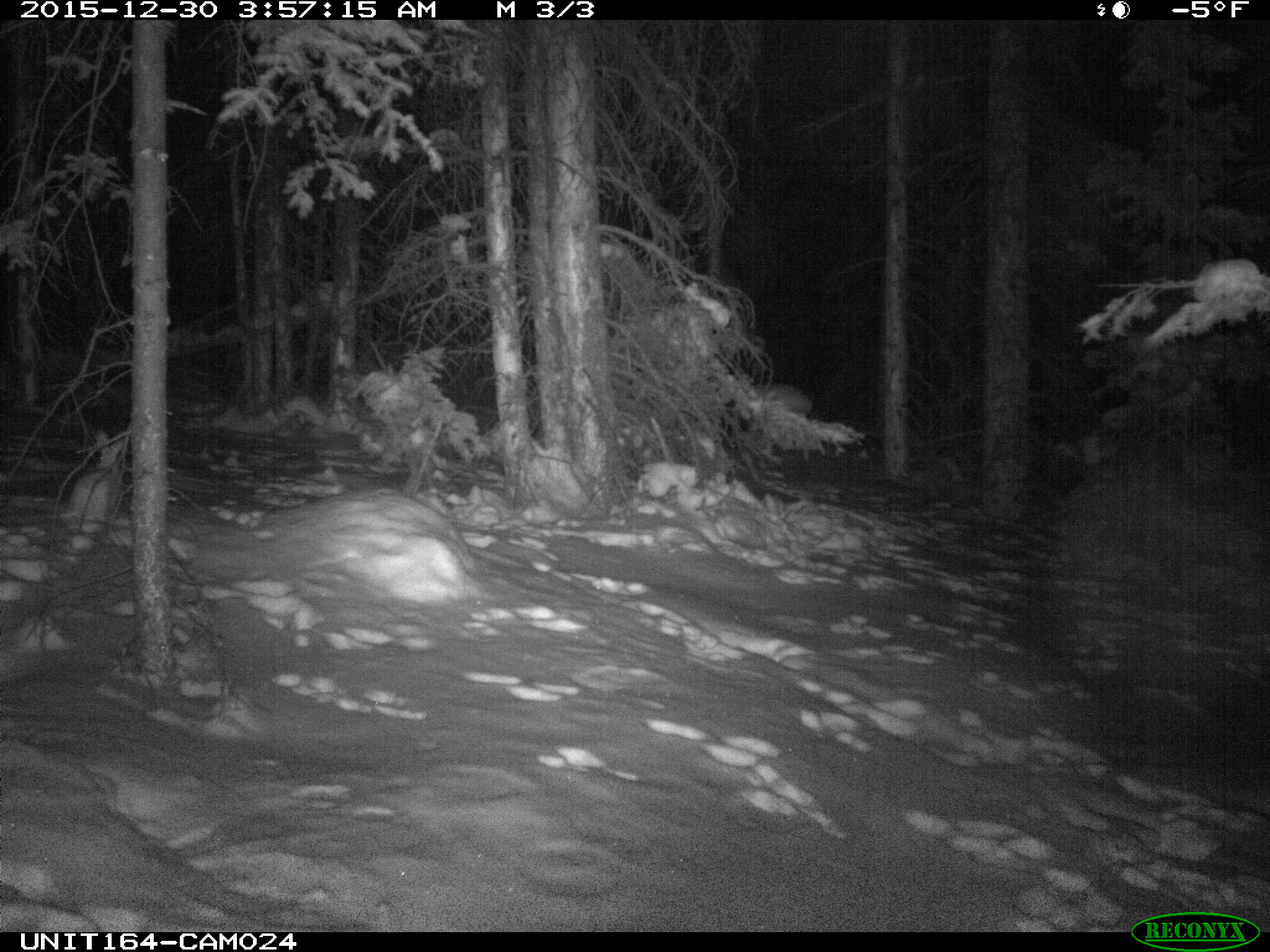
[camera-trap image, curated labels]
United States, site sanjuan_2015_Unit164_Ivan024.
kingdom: Animalia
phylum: Chordata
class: Mammalia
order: Lagomorpha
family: Leporidae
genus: Lepus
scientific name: Lepus americanus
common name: snowshoe hare